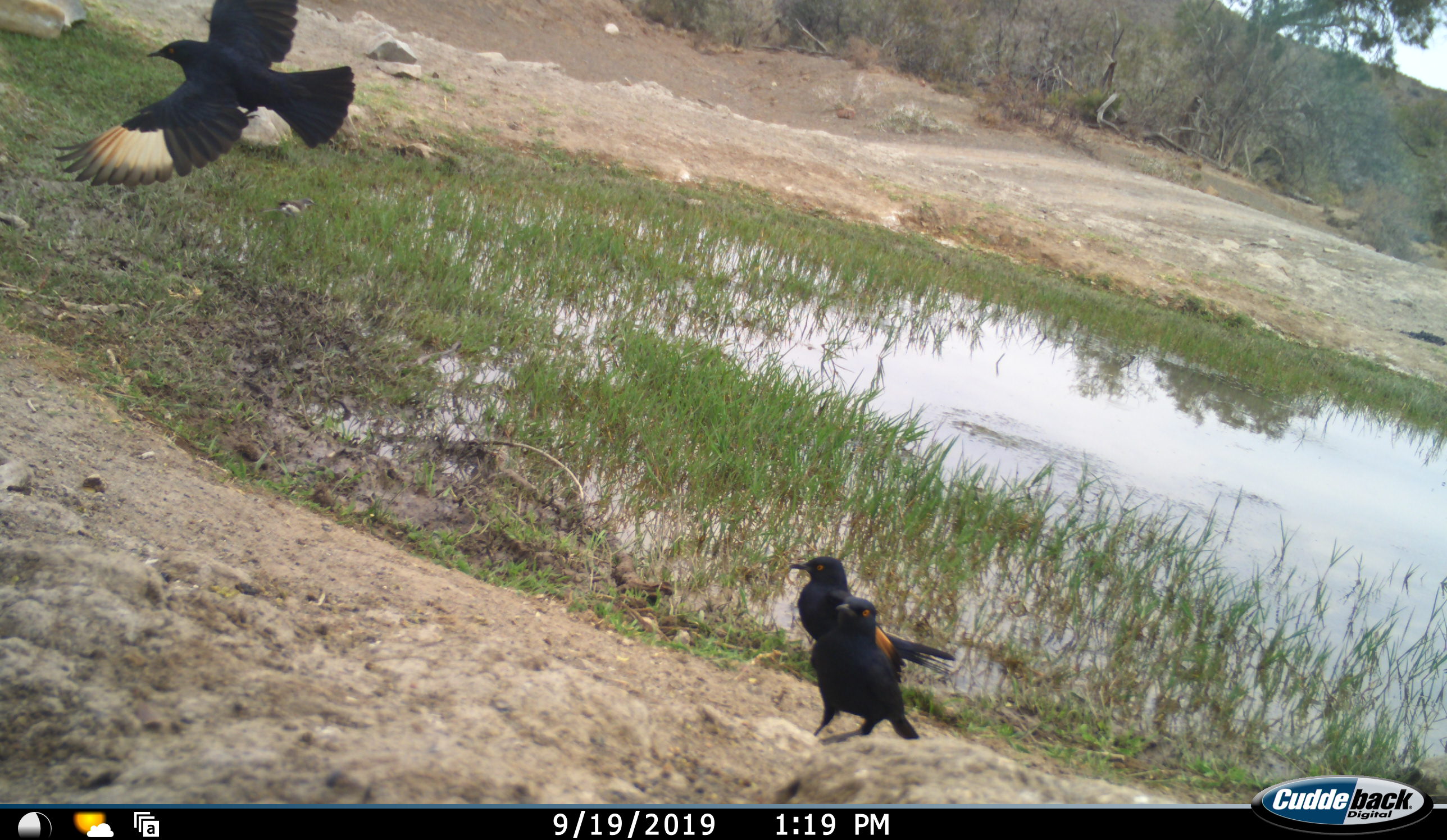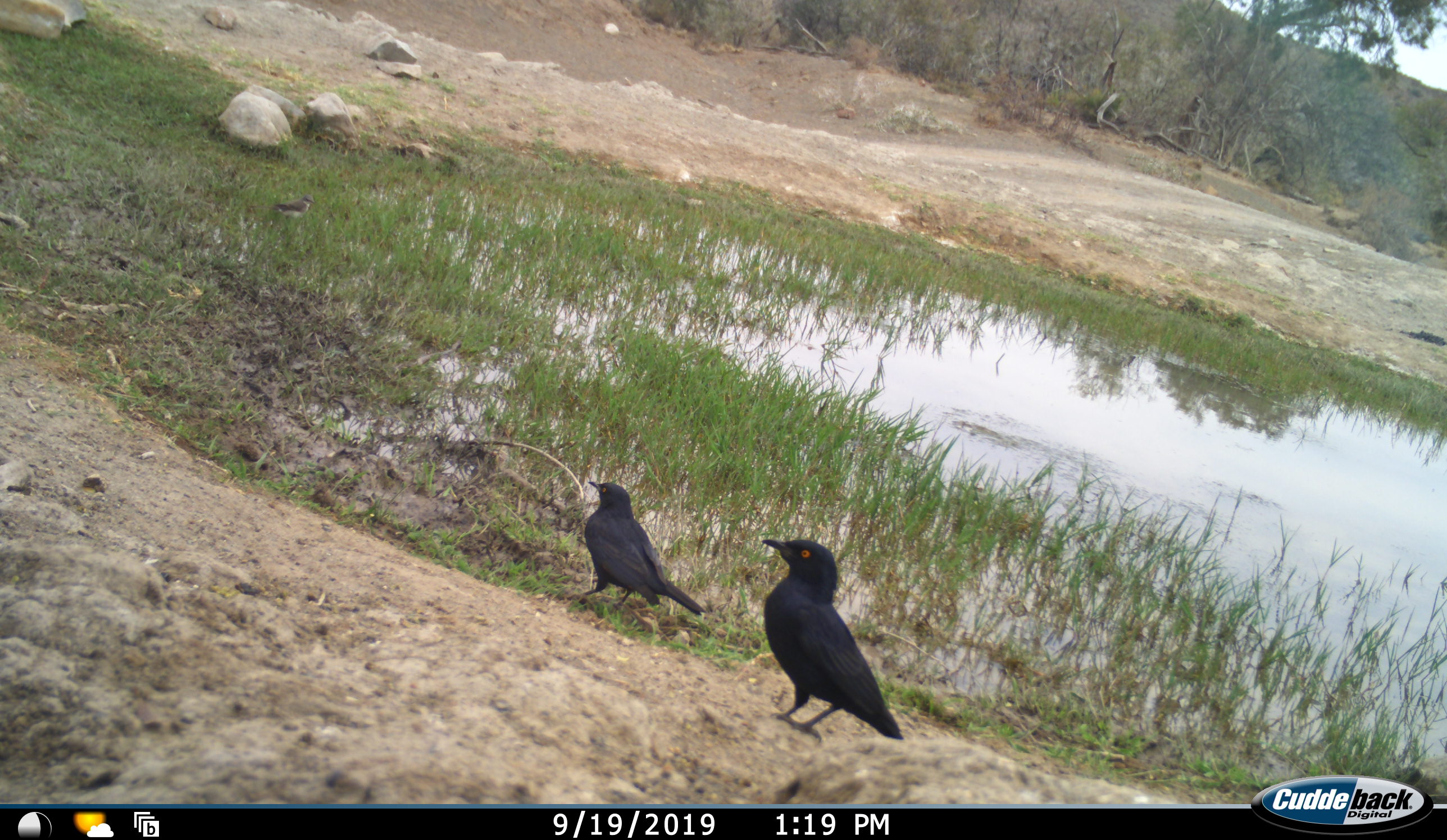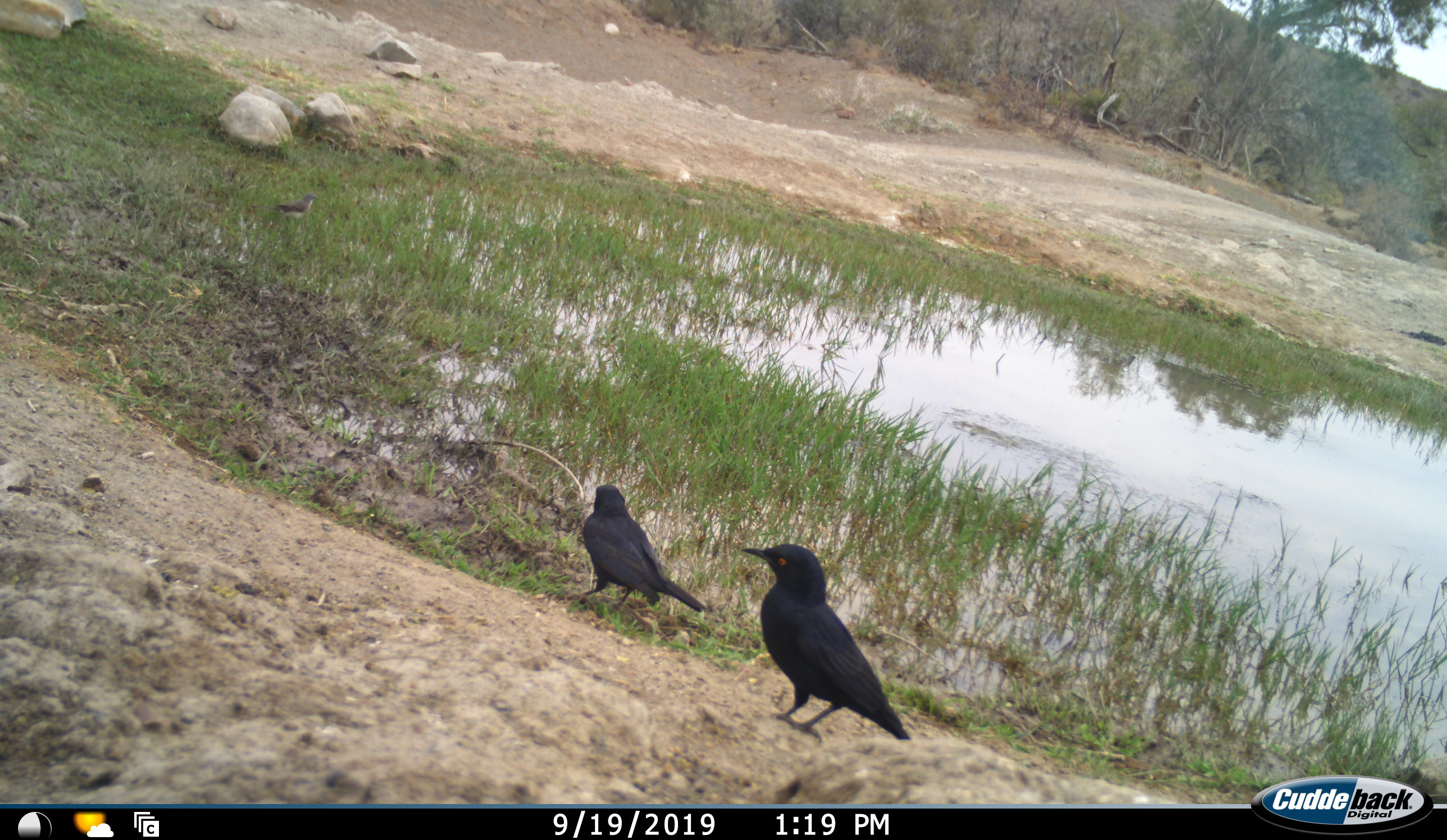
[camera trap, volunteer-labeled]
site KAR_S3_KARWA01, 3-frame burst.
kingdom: Animalia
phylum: Chordata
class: Aves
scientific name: Aves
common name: bird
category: birdother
Birdother (bird) (Aves), count 3. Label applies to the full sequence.